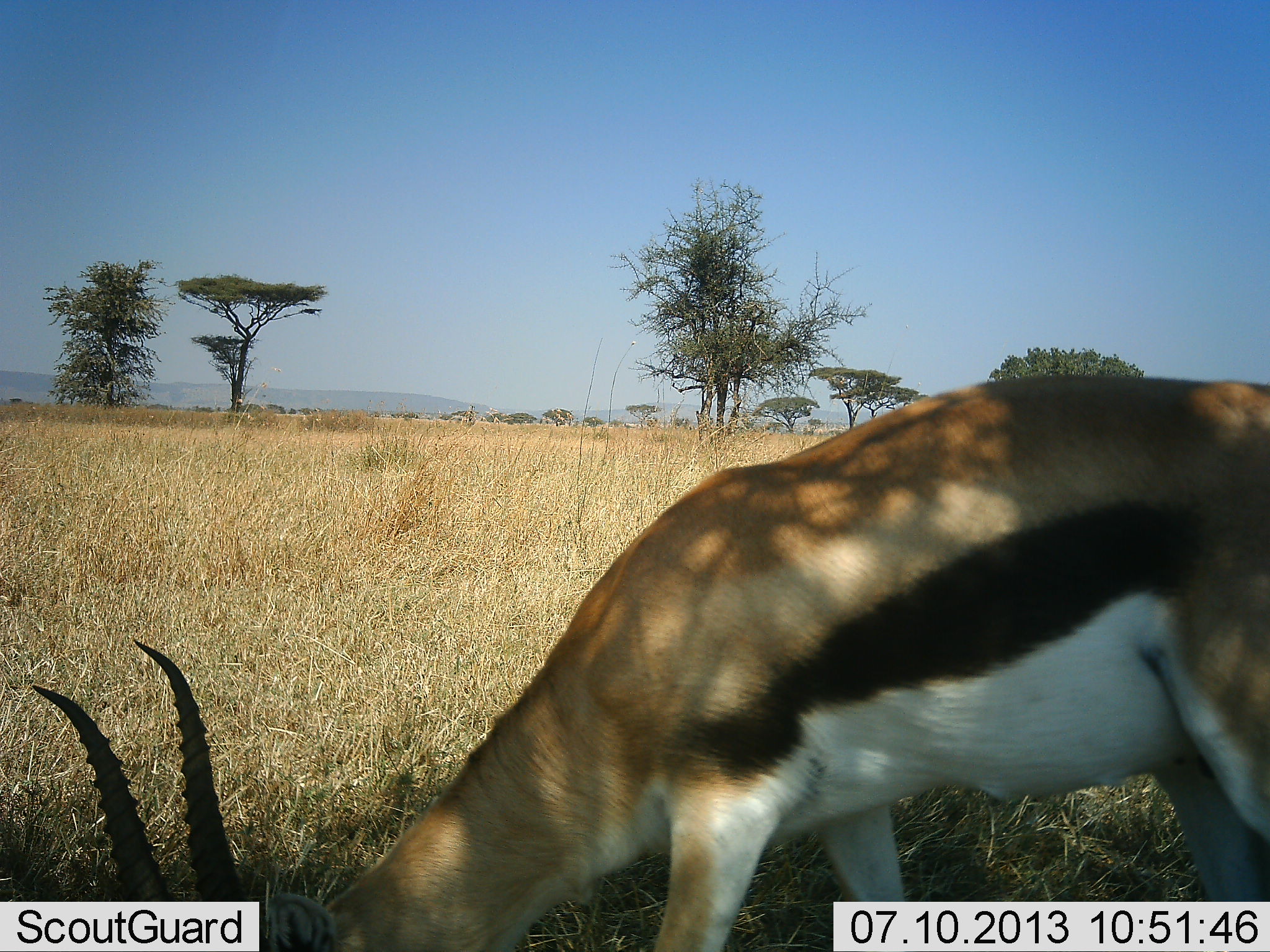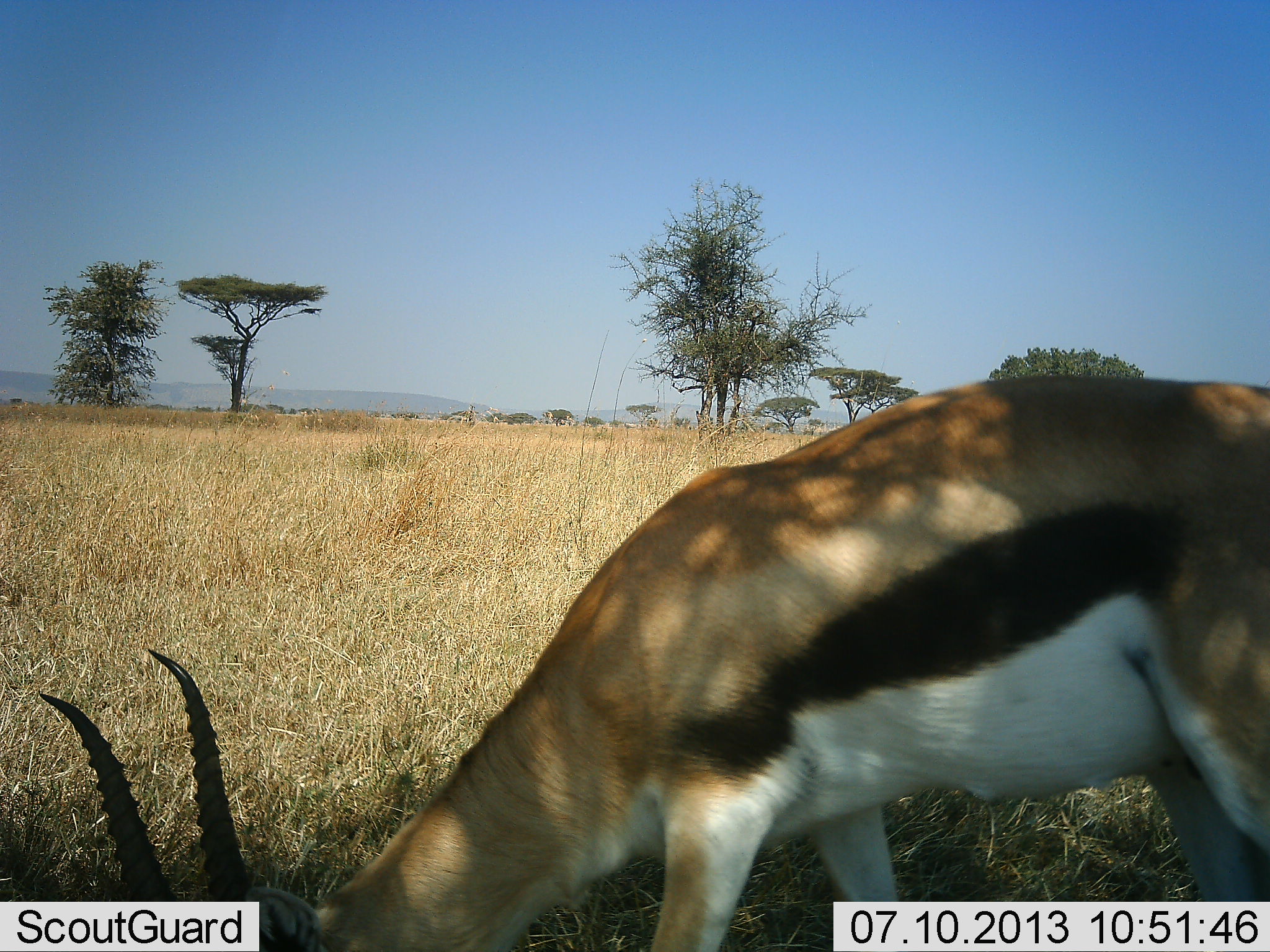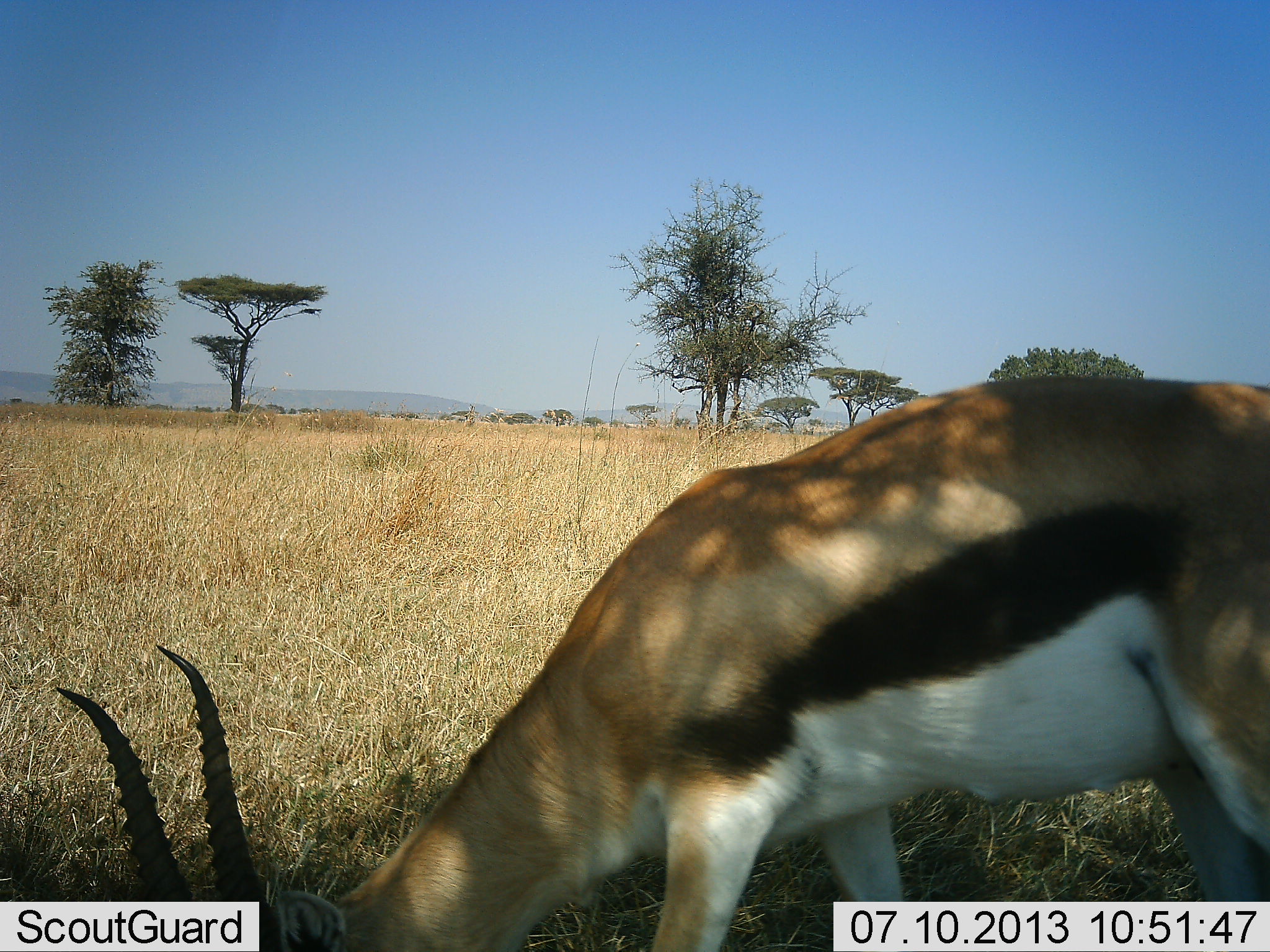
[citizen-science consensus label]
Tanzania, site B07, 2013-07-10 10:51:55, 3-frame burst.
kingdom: Animalia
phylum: Chordata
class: Mammalia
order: Artiodactyla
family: Bovidae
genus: Eudorcas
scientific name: Eudorcas thomsonii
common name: thomson's gazelle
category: gazellethomsons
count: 1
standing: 38%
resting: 0%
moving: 0%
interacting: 0%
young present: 0%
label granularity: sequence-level